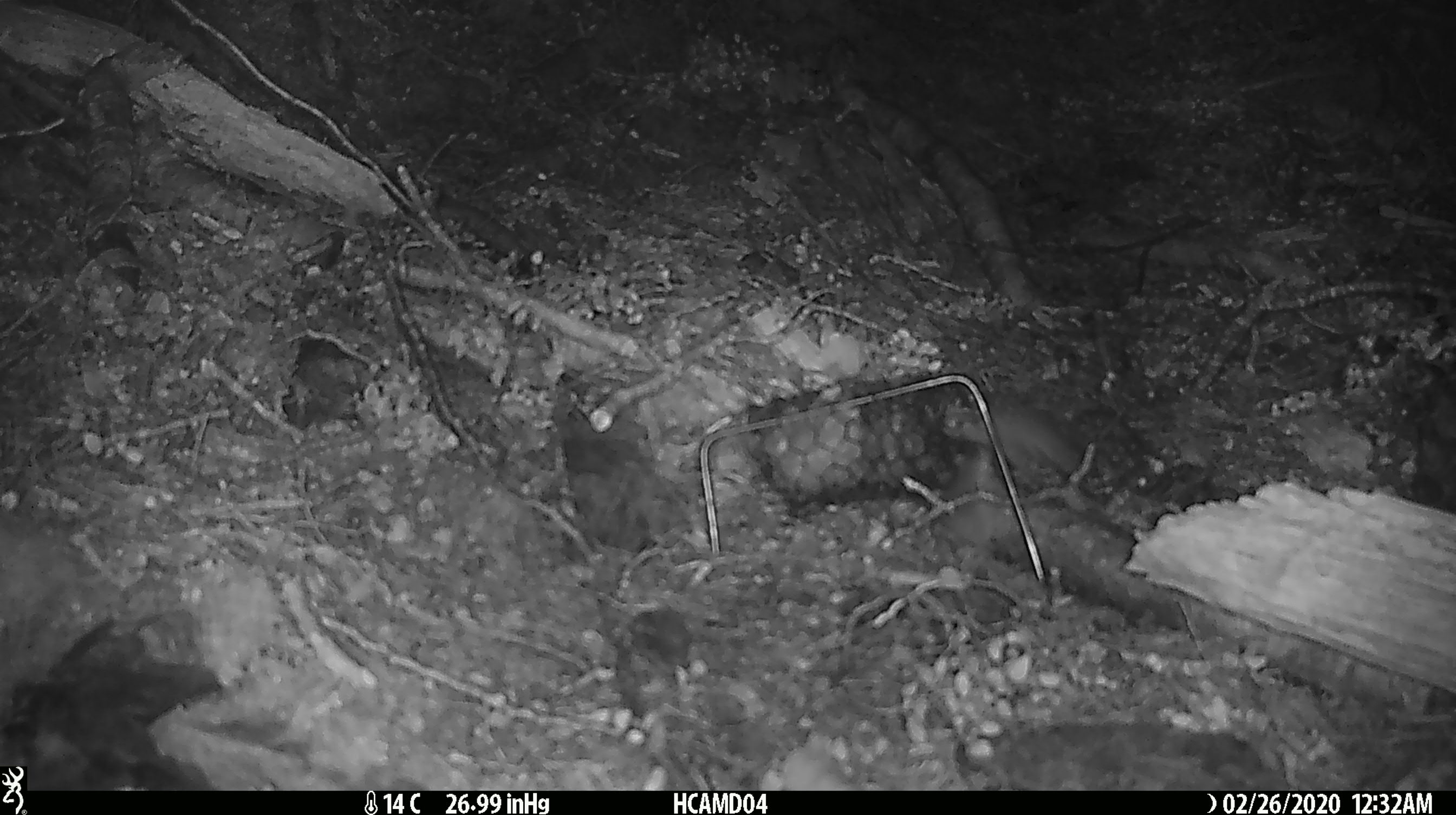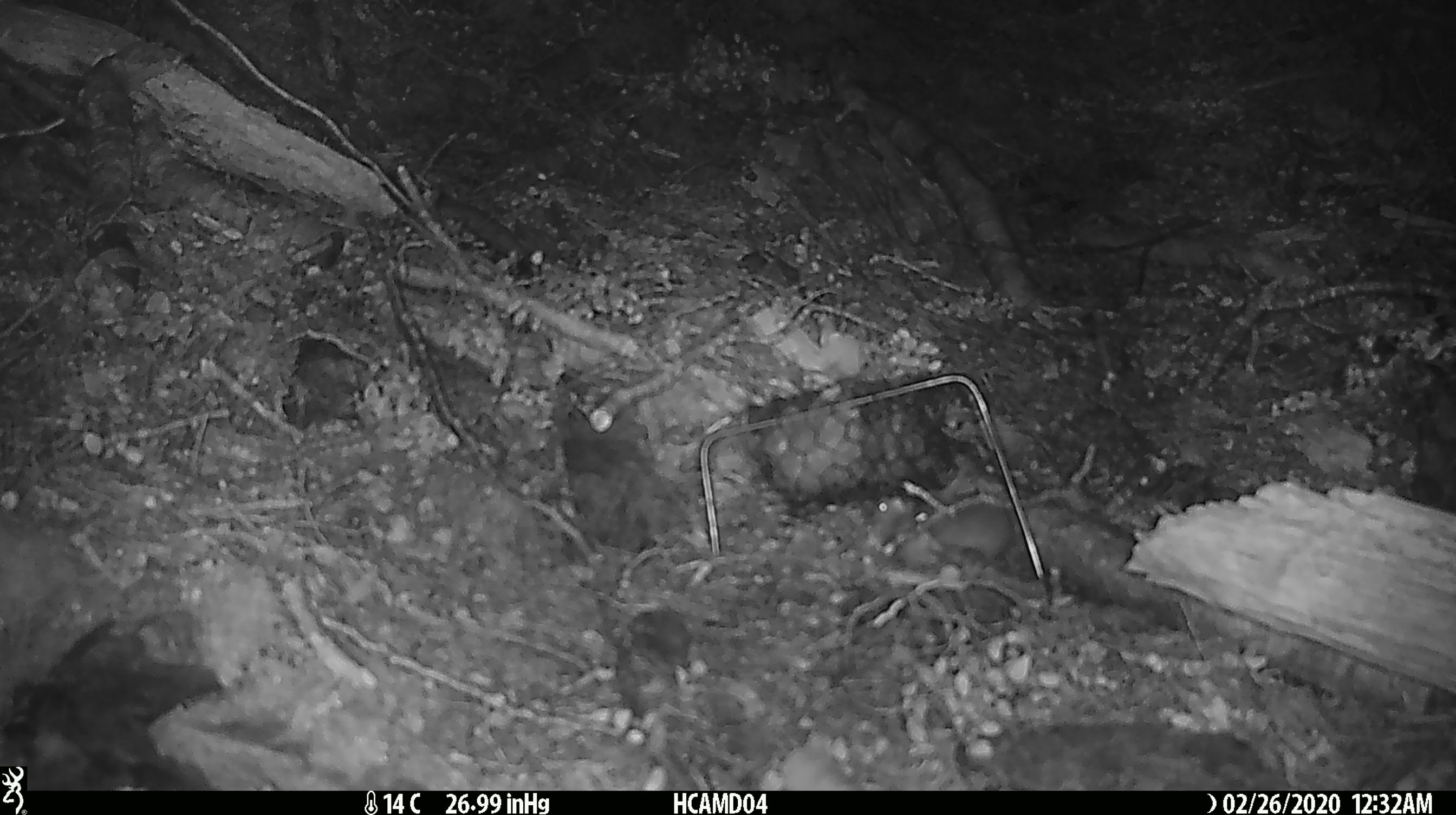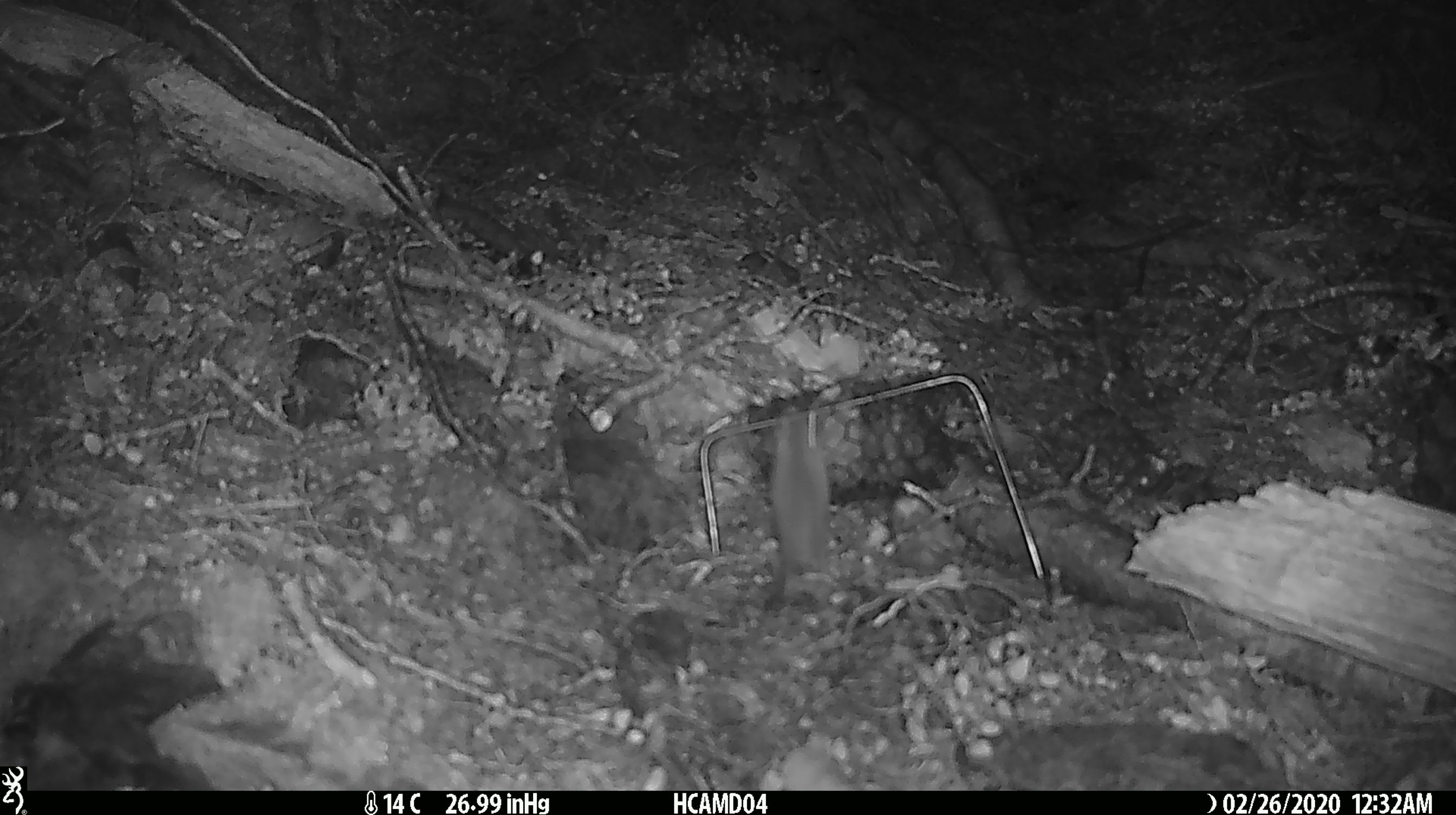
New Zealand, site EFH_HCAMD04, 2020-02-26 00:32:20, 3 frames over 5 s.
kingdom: Animalia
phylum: Chordata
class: Mammalia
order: Rodentia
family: Muridae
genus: Mus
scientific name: Mus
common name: mouse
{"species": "mouse (Mus)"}